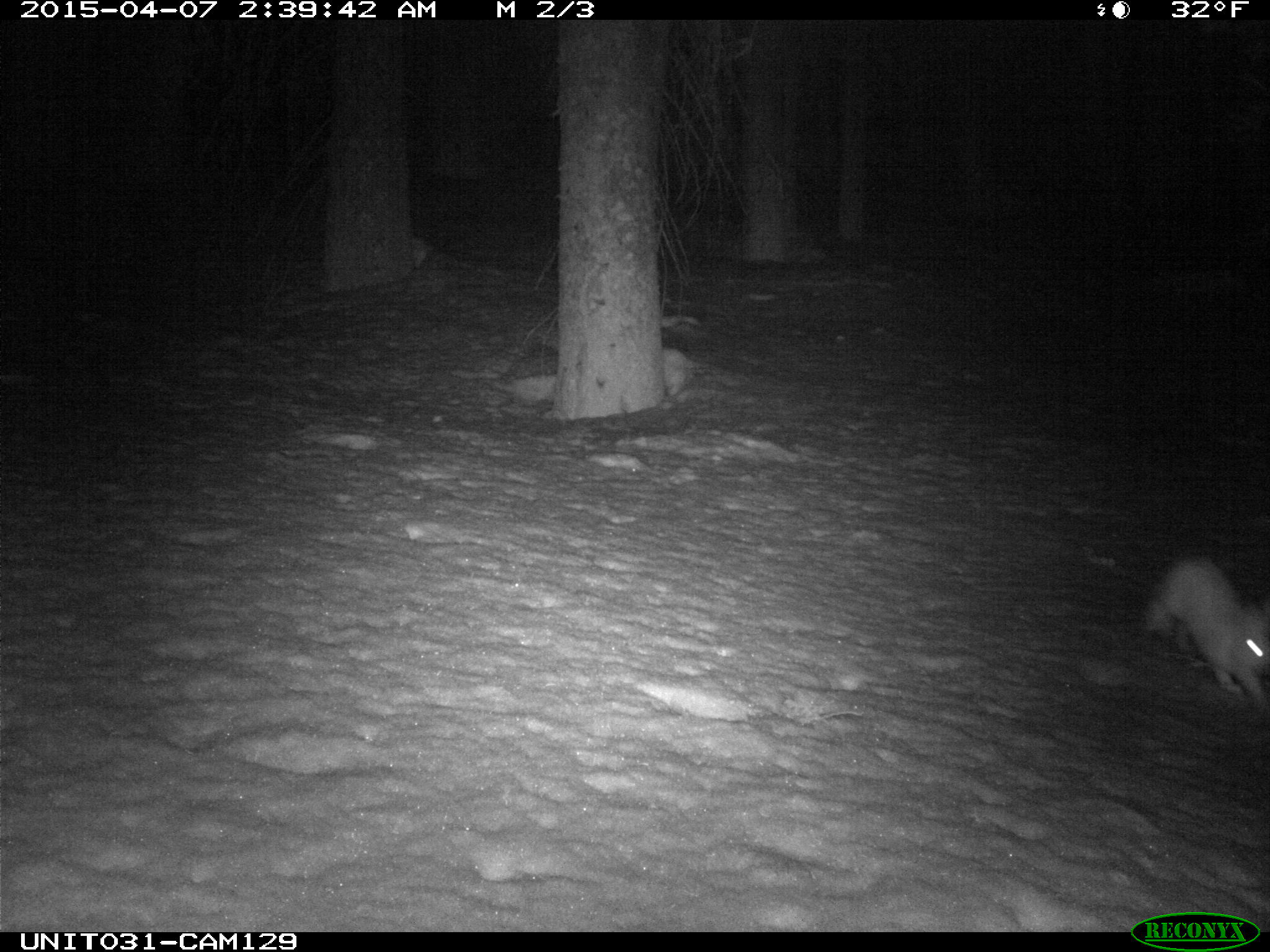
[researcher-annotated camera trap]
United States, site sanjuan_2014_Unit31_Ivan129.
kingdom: Animalia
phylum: Chordata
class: Mammalia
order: Lagomorpha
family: Leporidae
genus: Lepus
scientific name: Lepus americanus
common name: snowshoe hare